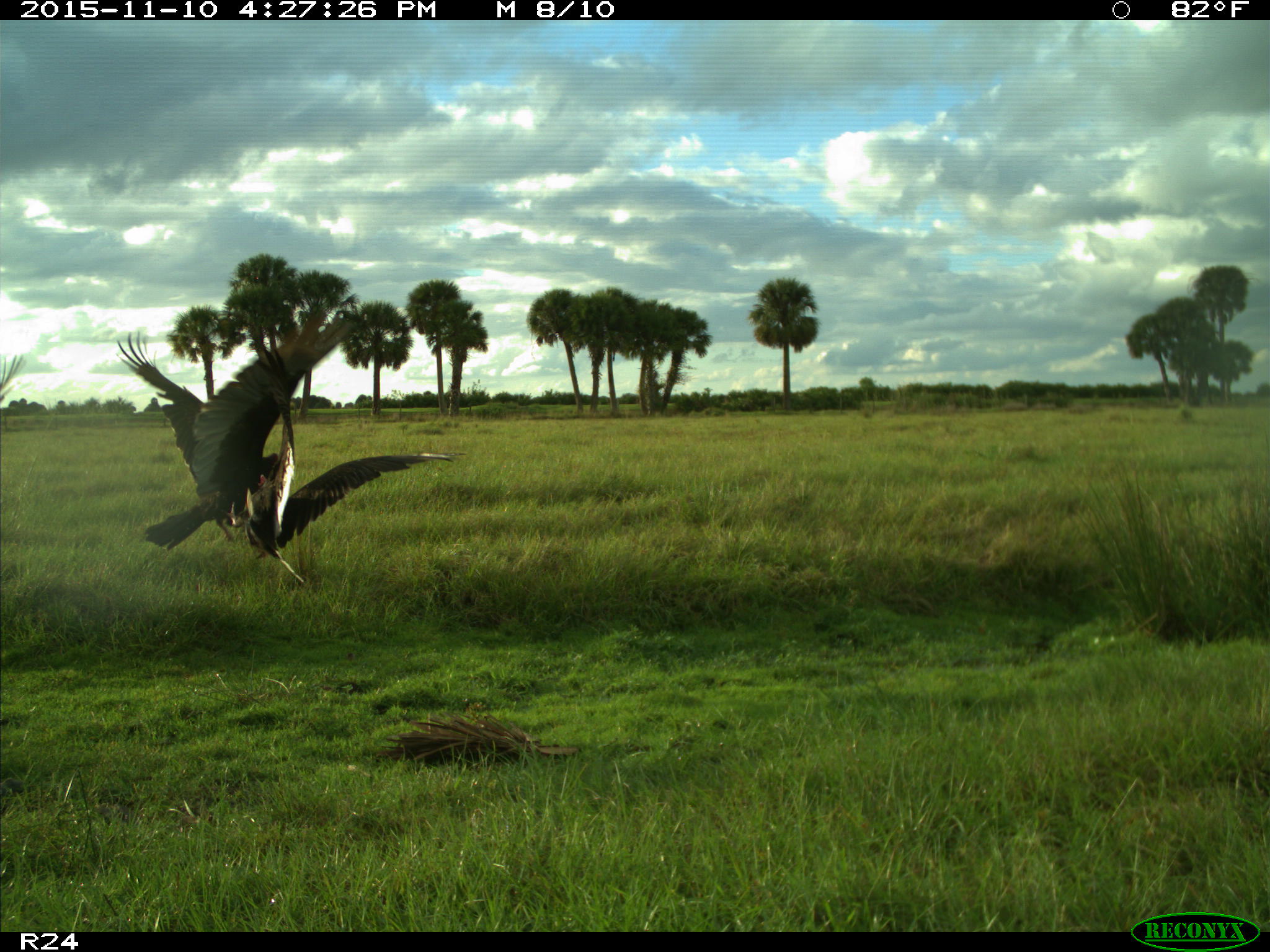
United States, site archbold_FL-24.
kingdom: Animalia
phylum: Chordata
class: Aves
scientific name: Aves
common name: birds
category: unidentified bird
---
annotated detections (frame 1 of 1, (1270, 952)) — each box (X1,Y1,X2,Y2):
animal: (115,309,469,586)